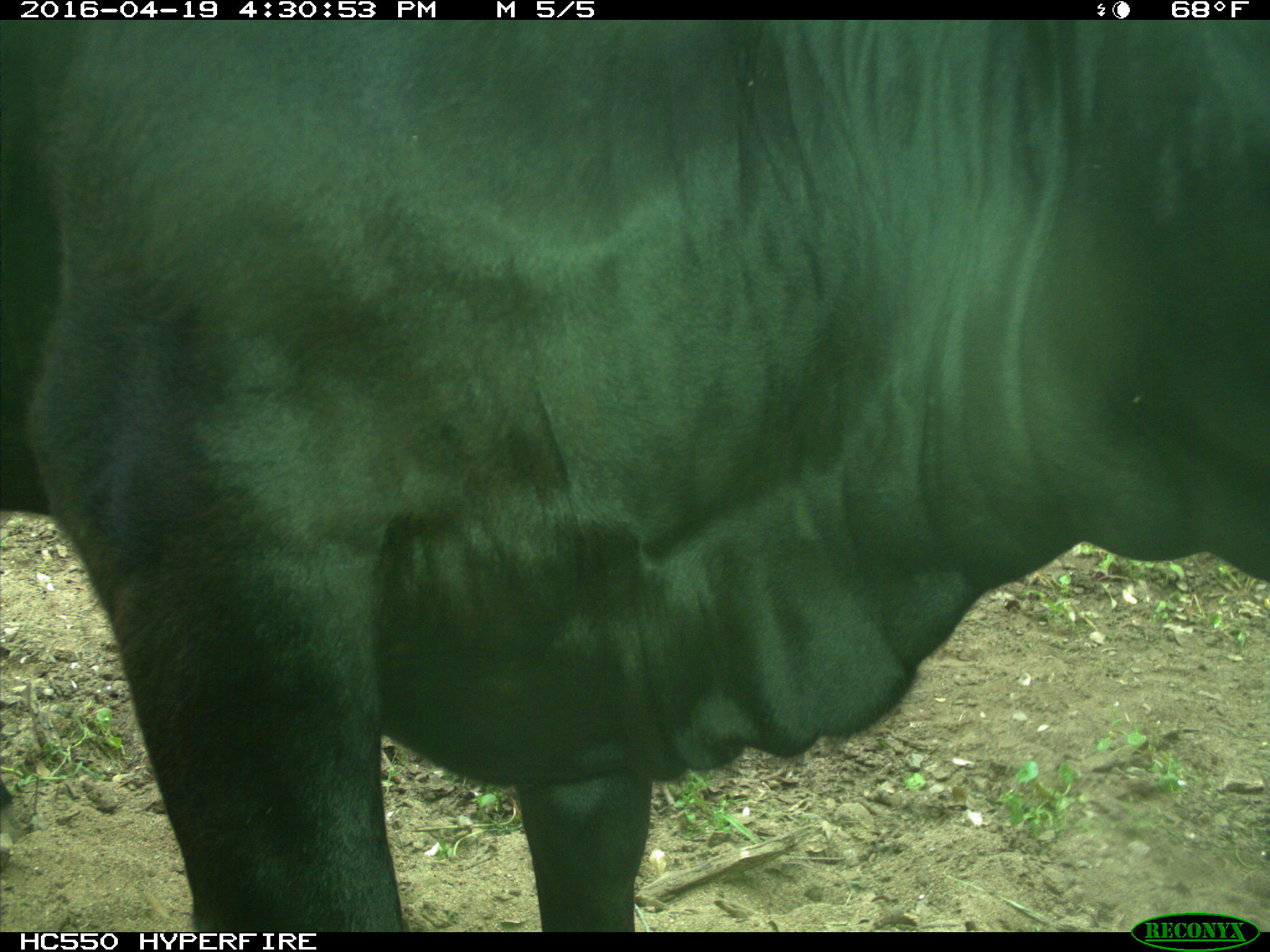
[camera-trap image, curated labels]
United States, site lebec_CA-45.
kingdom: Animalia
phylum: Chordata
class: Mammalia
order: Artiodactyla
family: Bovidae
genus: Bos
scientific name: Bos taurus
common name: domestic cow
Bos taurus (domestic cow).